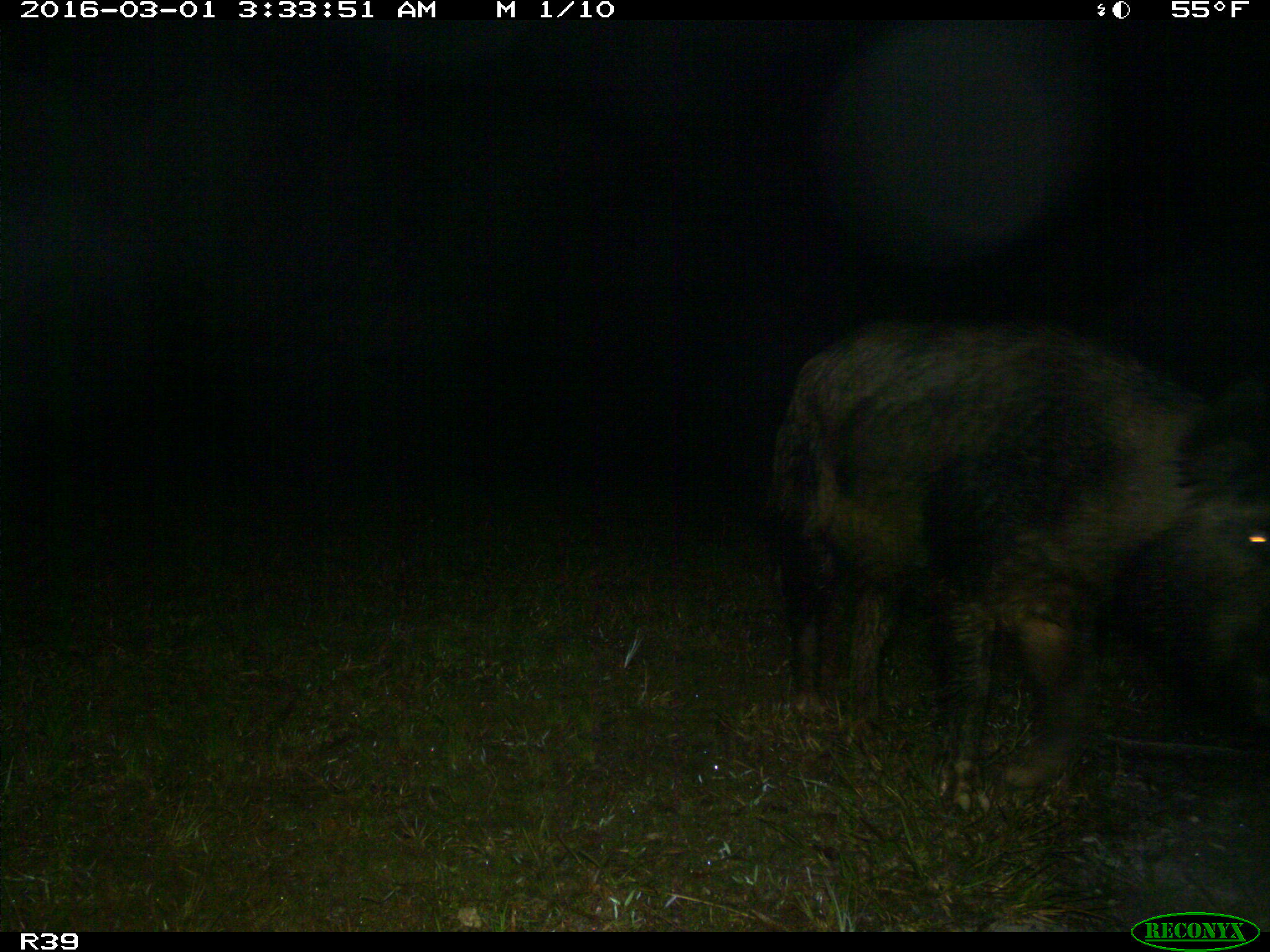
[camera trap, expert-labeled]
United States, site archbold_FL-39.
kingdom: Animalia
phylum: Chordata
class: Mammalia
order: Artiodactyla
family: Suidae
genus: Sus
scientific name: Sus scrofa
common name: wild boar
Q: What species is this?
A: Sus scrofa (wild boar).